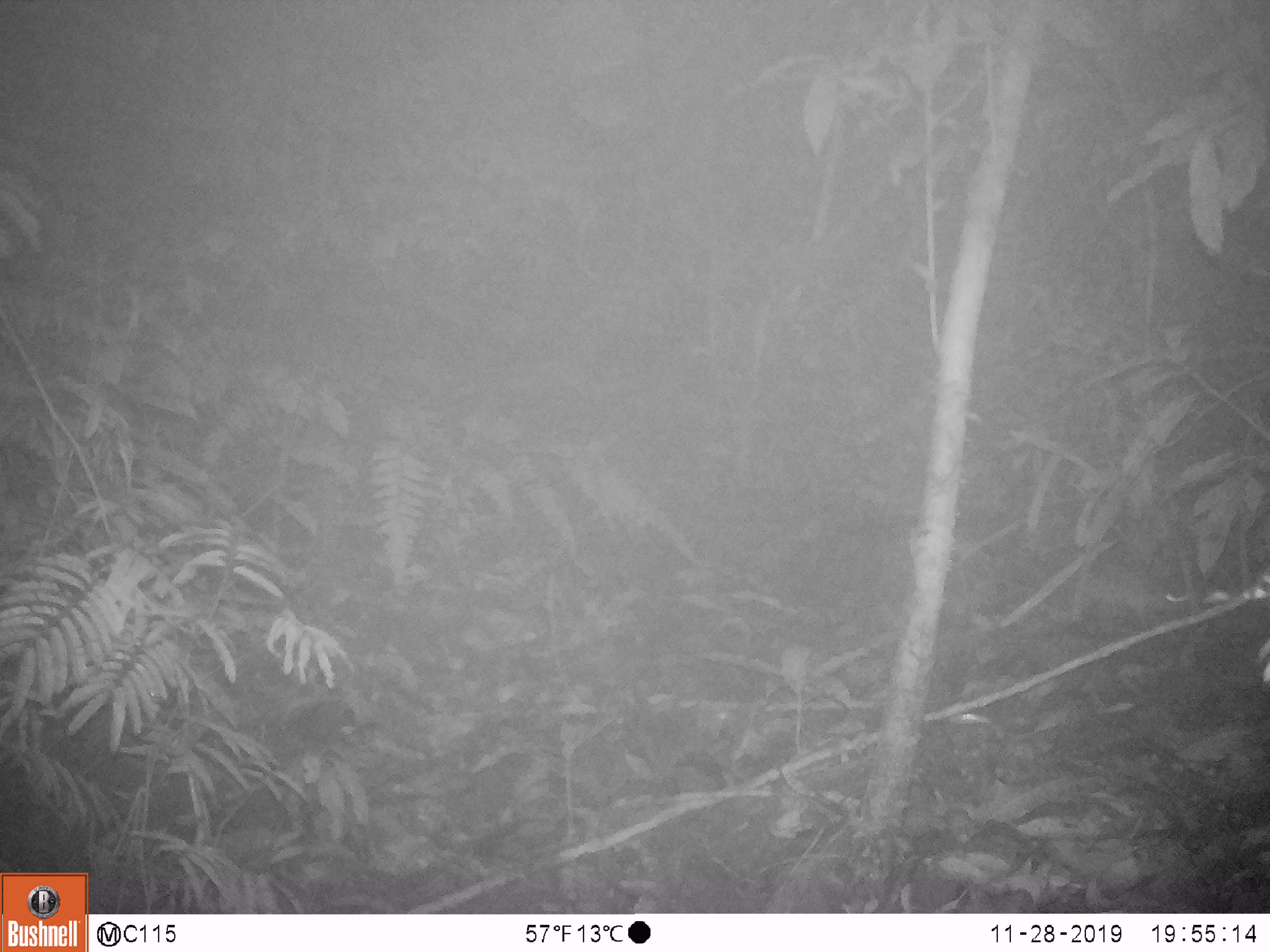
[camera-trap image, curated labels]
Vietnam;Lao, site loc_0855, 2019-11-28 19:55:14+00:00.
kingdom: Animalia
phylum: Chordata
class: Mammalia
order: Rodentia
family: Muridae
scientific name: Muridae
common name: old-world mice and rats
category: unidentified murid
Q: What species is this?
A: Unidentified murid (old-world mice and rats) (Muridae).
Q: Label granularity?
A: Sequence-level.